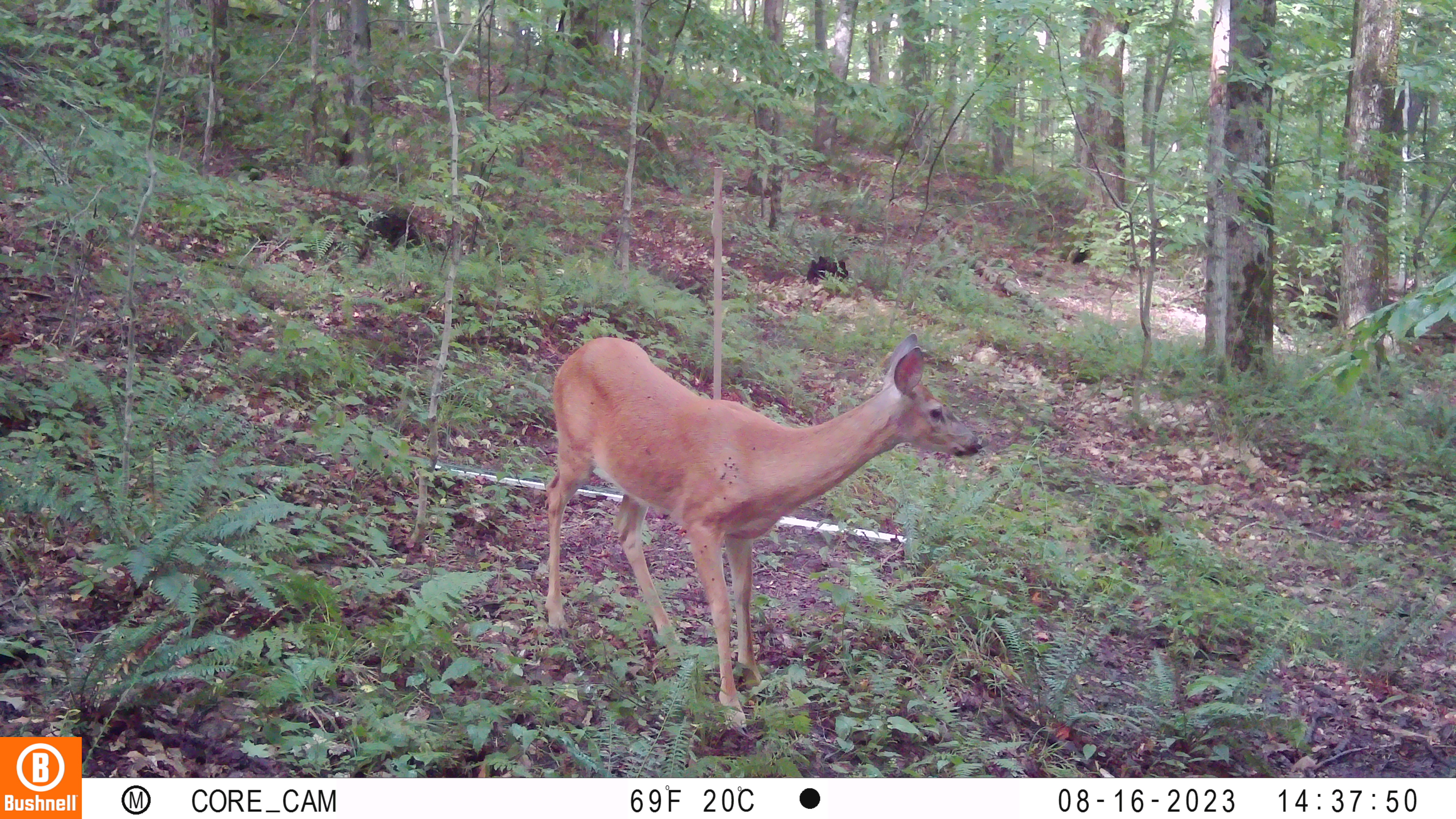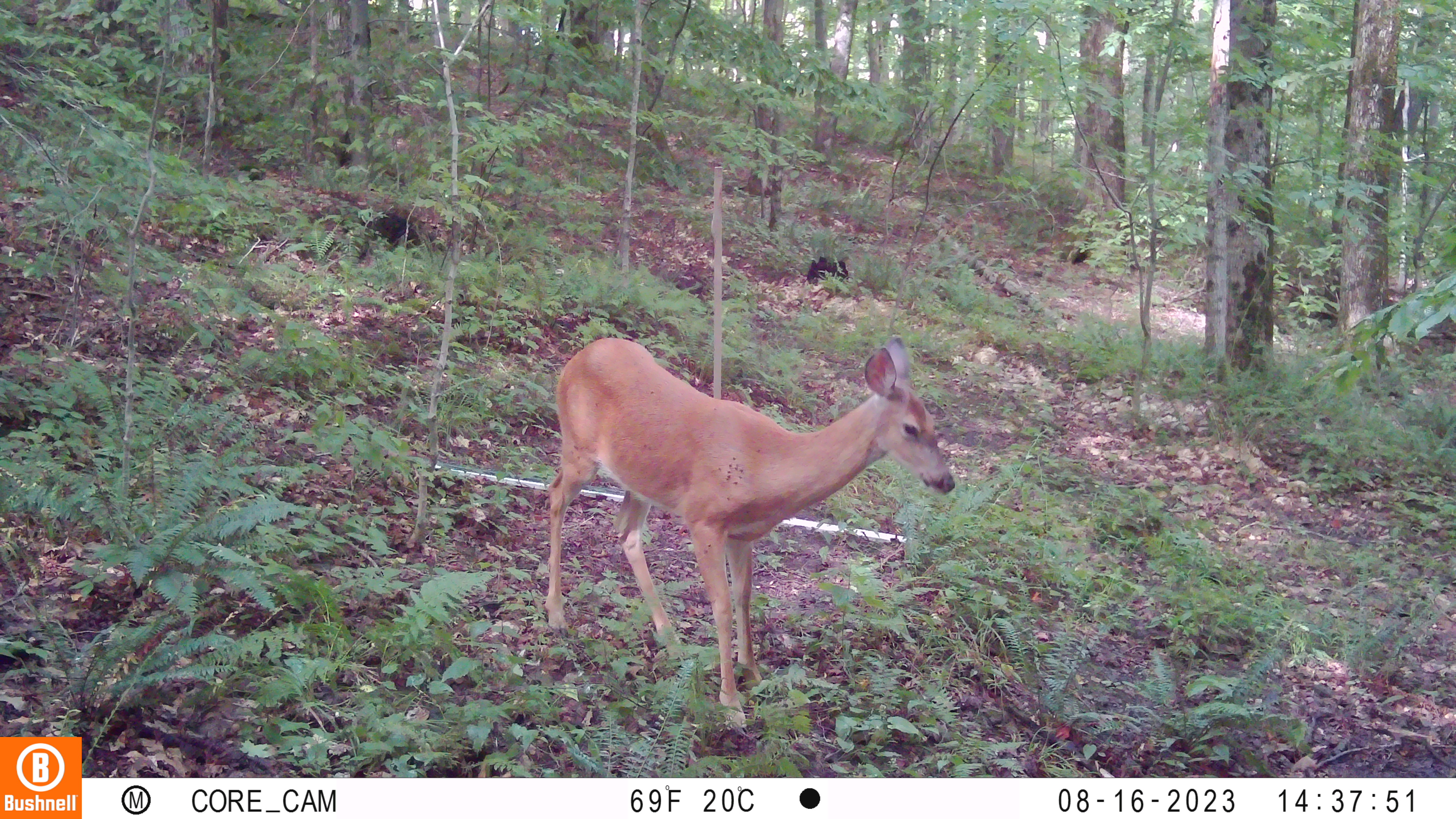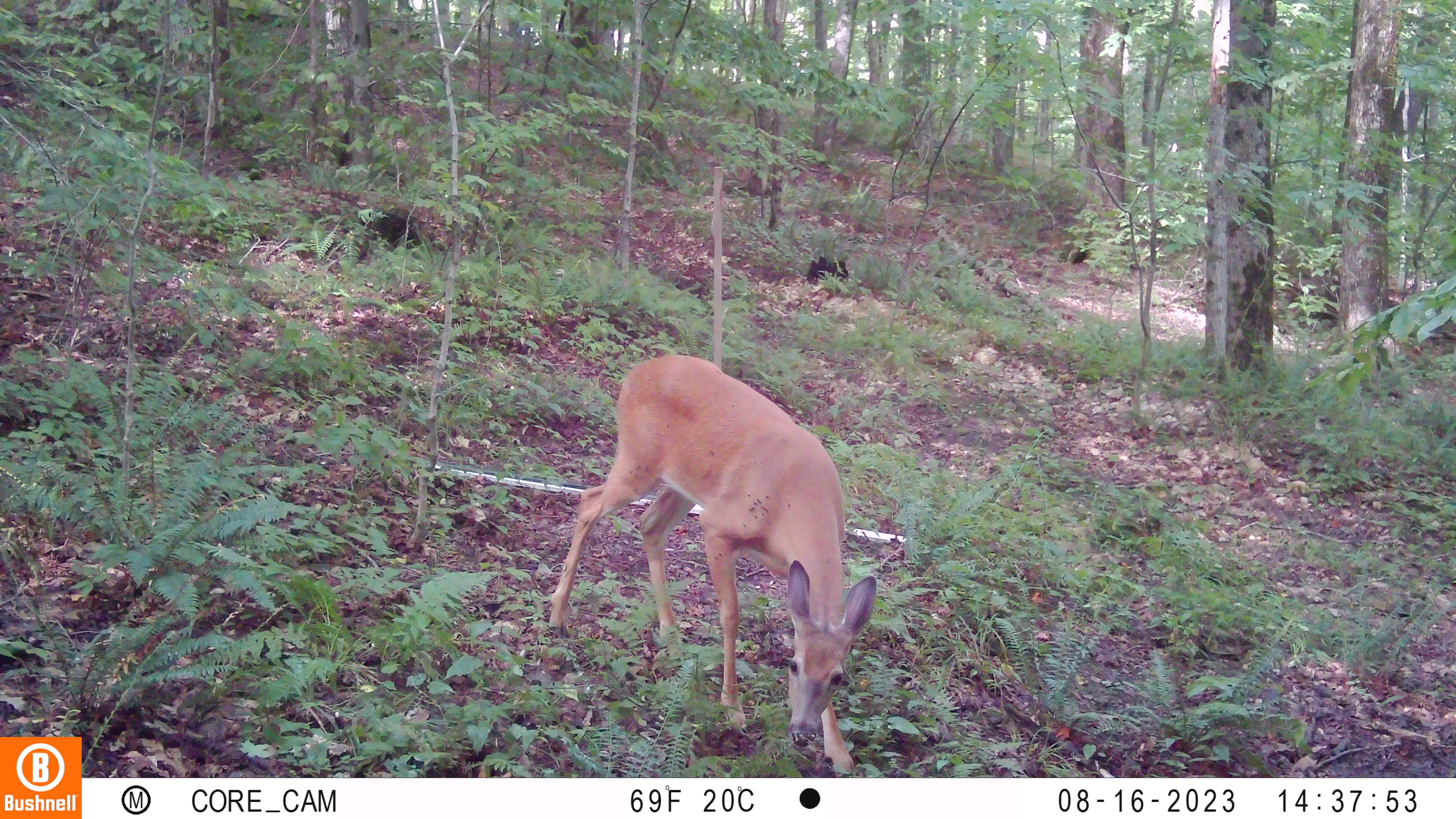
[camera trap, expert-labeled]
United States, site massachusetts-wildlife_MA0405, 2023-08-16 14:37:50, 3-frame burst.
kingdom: Animalia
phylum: Chordata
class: Mammalia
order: Artiodactyla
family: Cervidae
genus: Odocoileus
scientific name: Odocoileus virginianus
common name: white-tailed deer